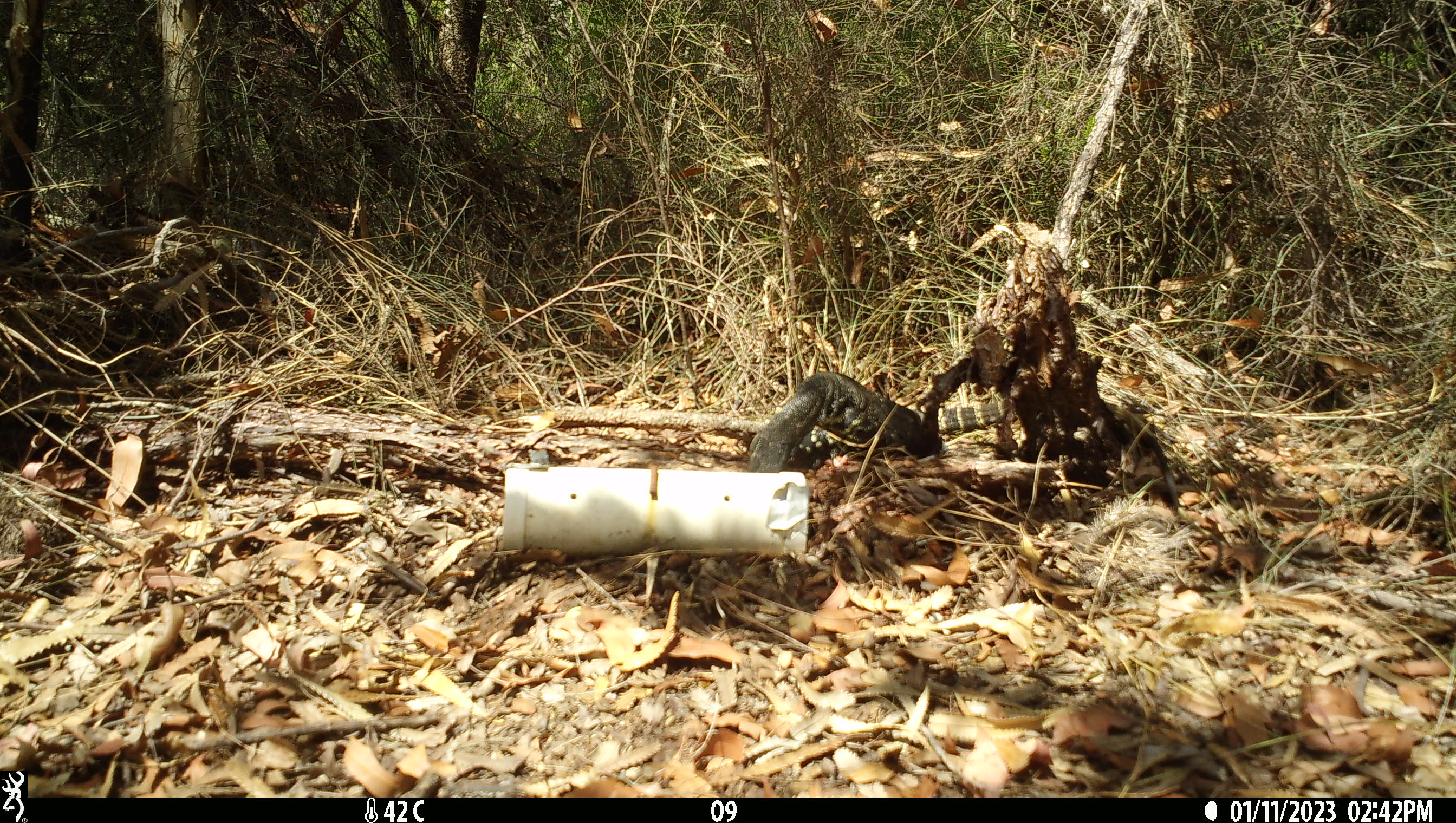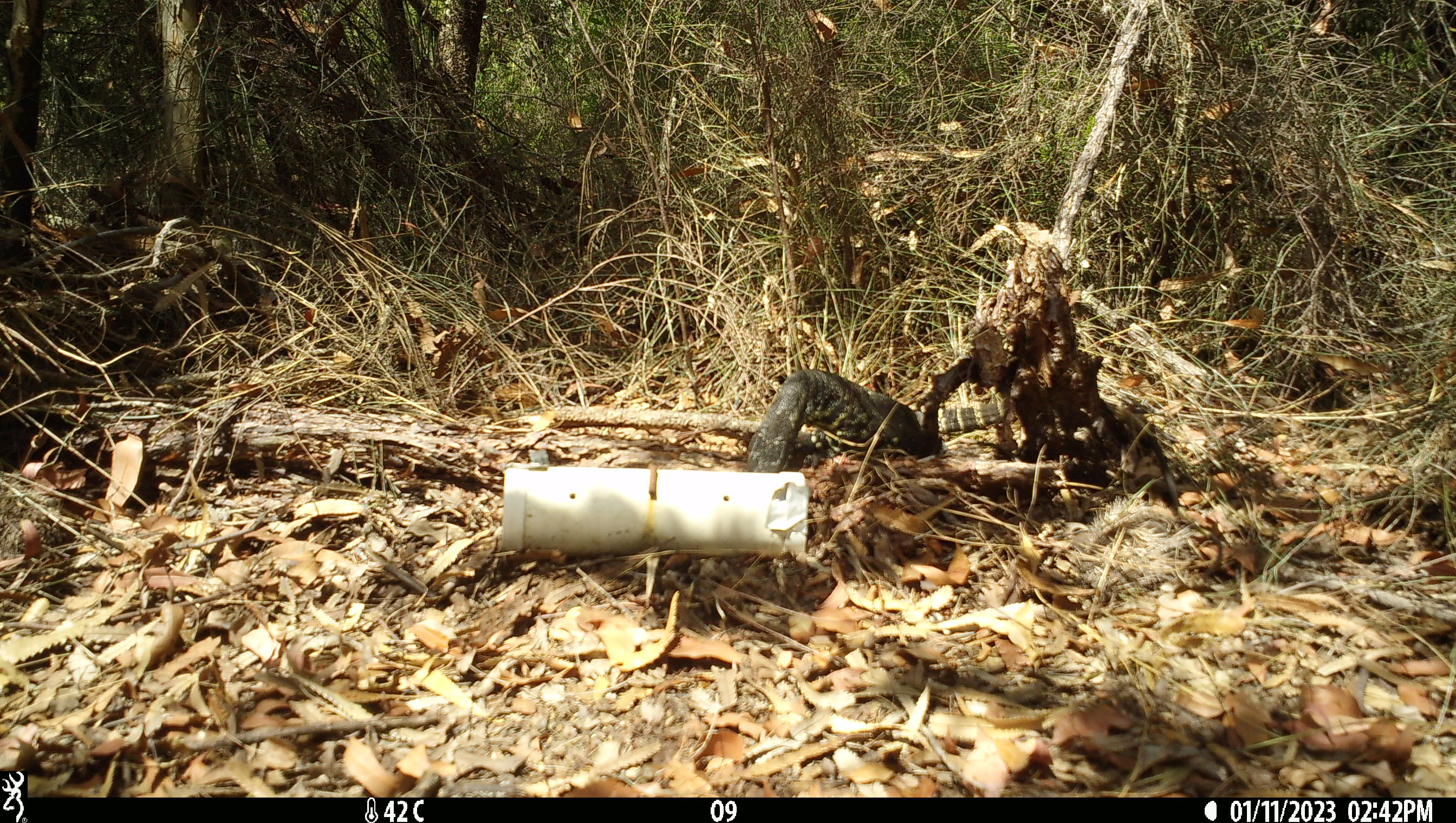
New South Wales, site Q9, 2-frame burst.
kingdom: Animalia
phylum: Chordata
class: Reptilia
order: Squamata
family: Varanidae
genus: Varanus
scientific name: Varanus varius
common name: lace monitor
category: goanna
Goanna (lace monitor) (Varanus varius).